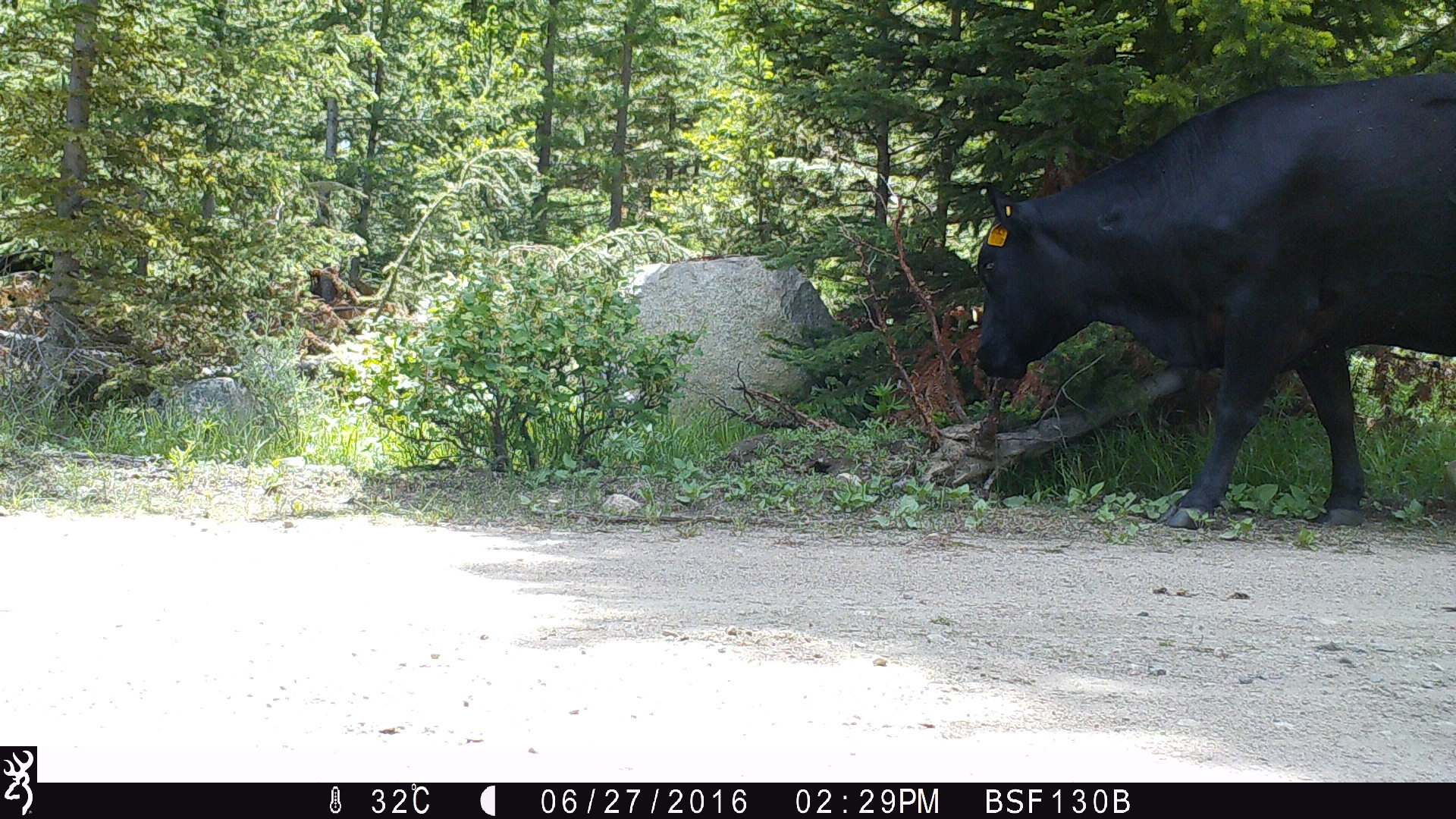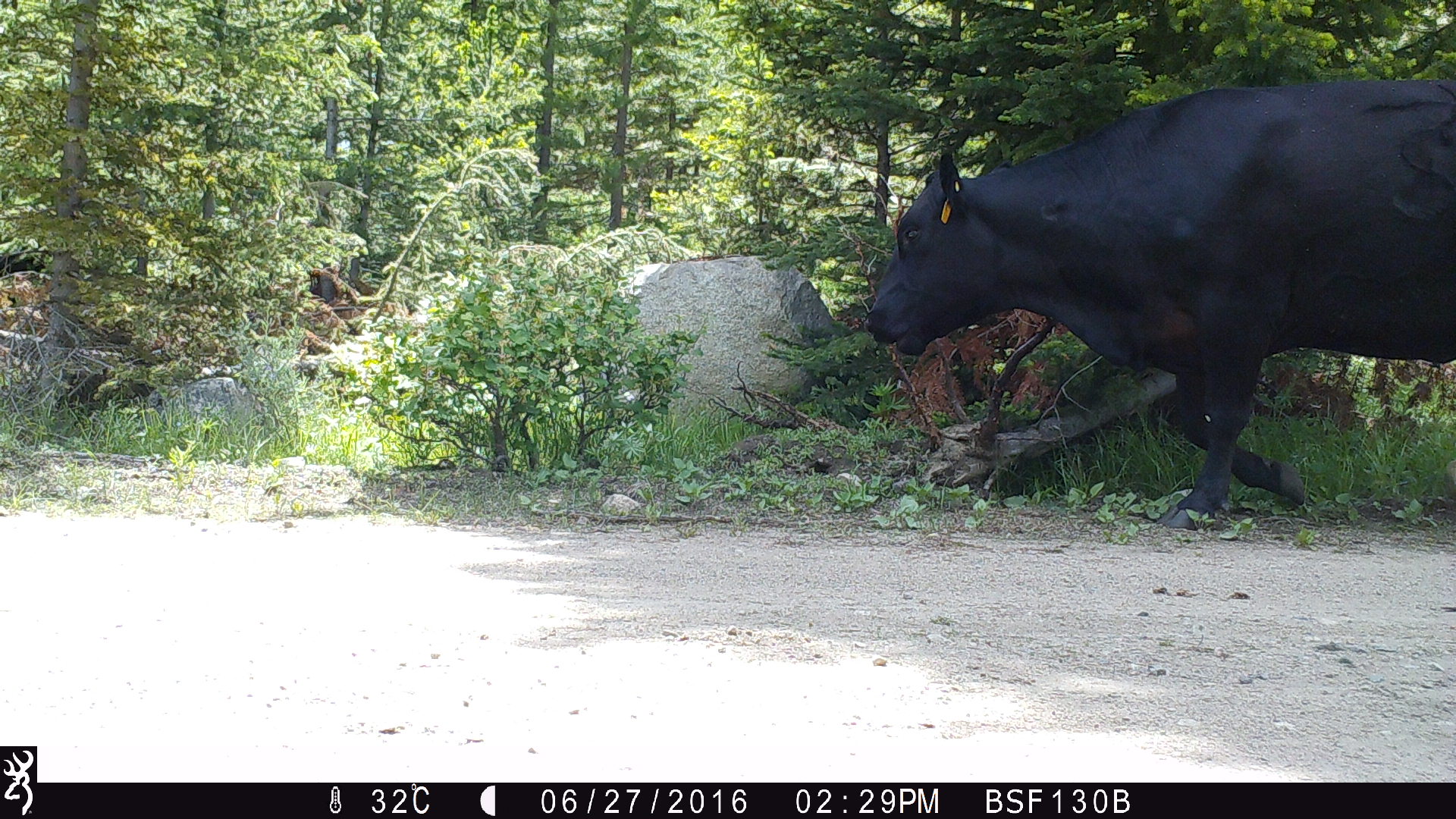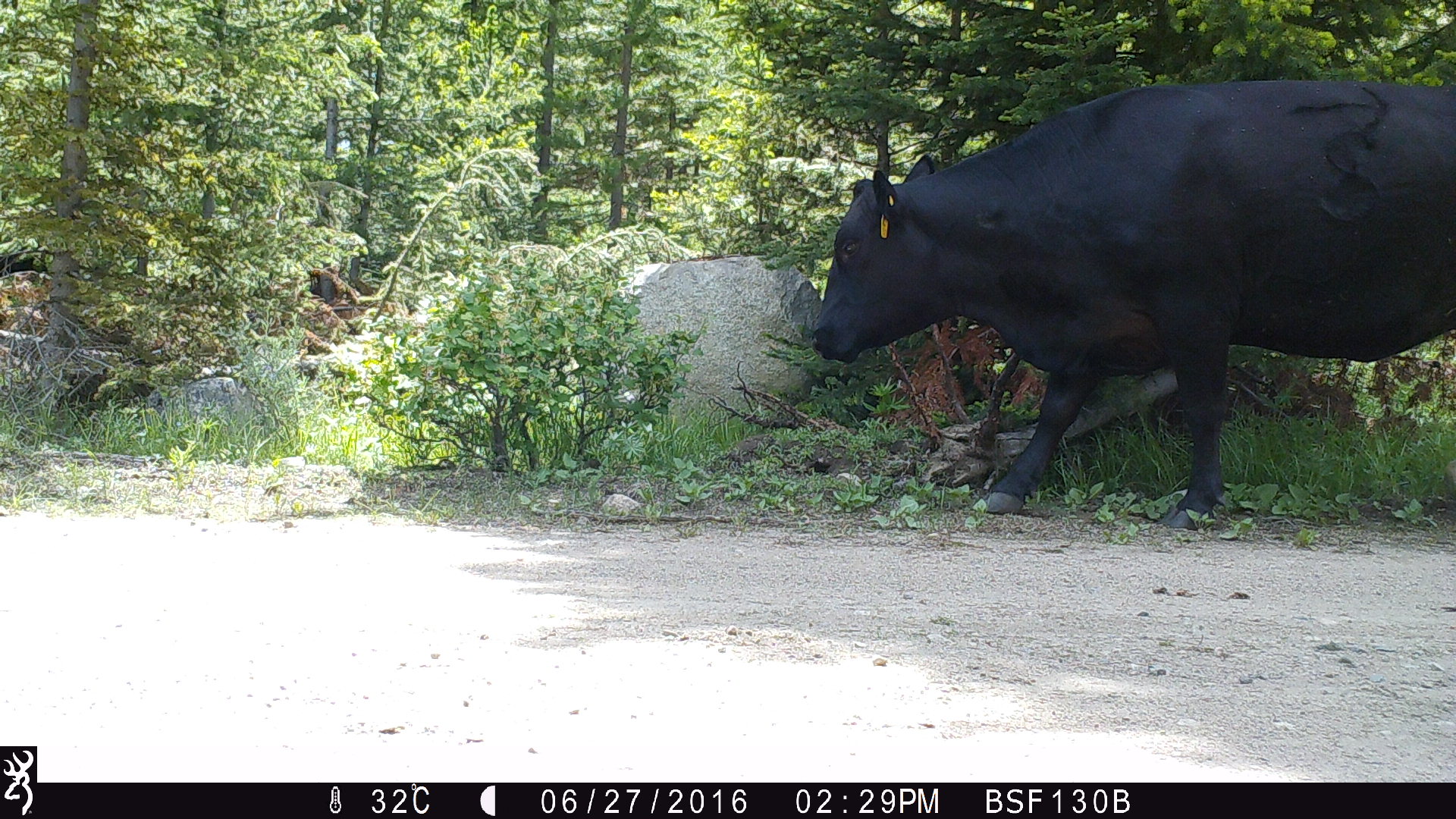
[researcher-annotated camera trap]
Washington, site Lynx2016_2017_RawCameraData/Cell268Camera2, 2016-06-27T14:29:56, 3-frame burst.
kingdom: Animalia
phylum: Chordata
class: Mammalia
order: Artiodactyla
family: Bovidae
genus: Bos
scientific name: Bos taurus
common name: domestic cattle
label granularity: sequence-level